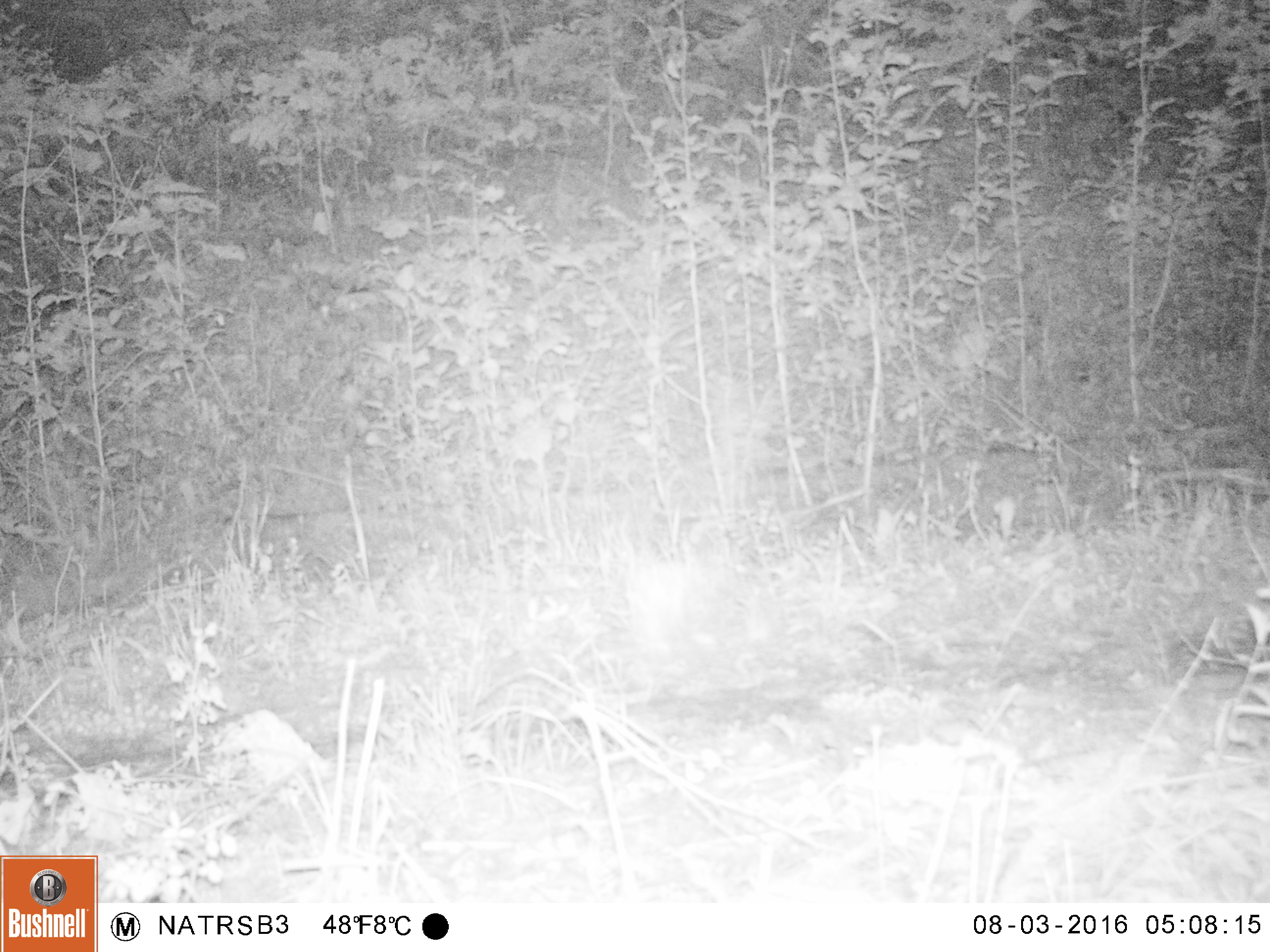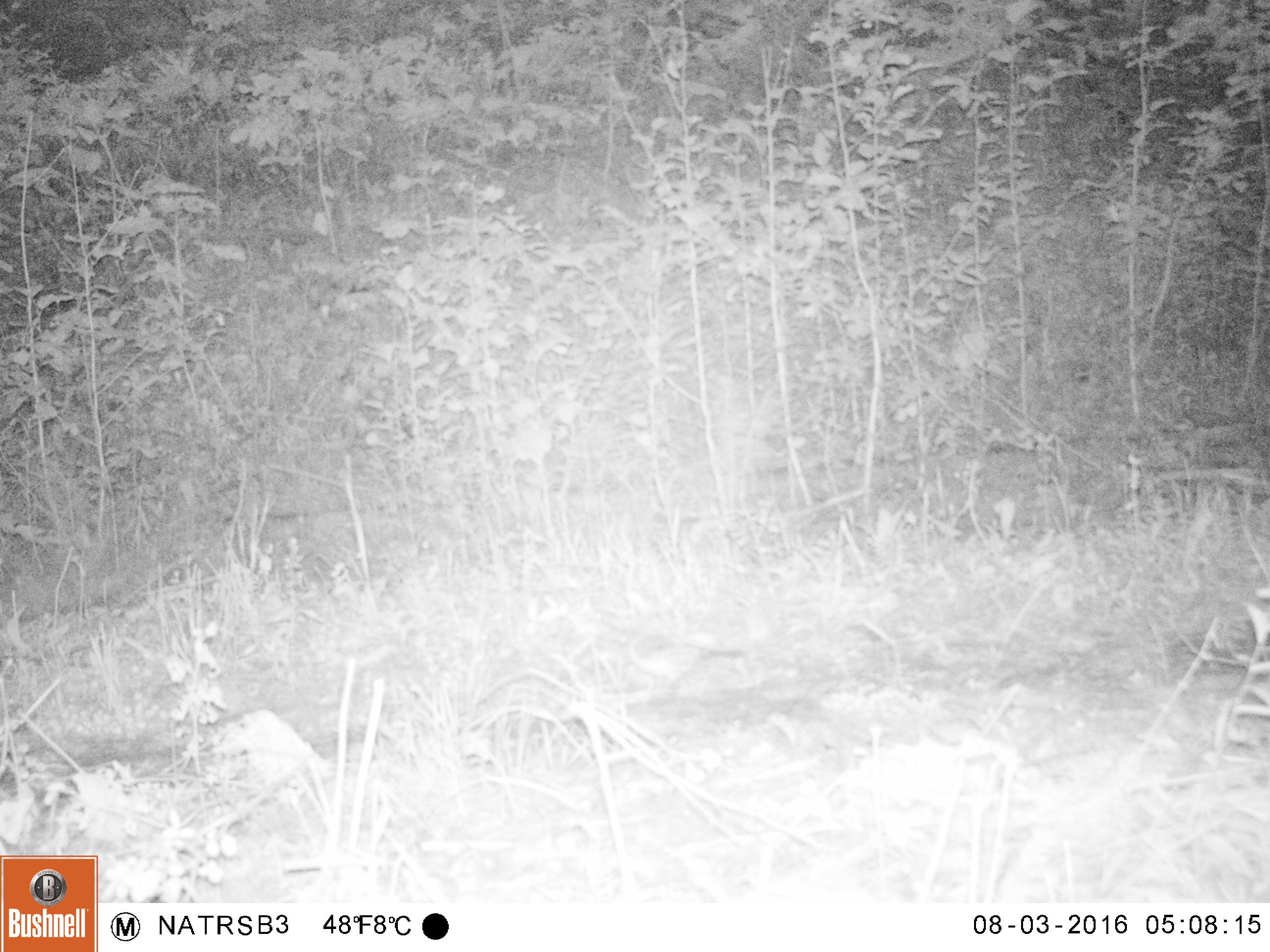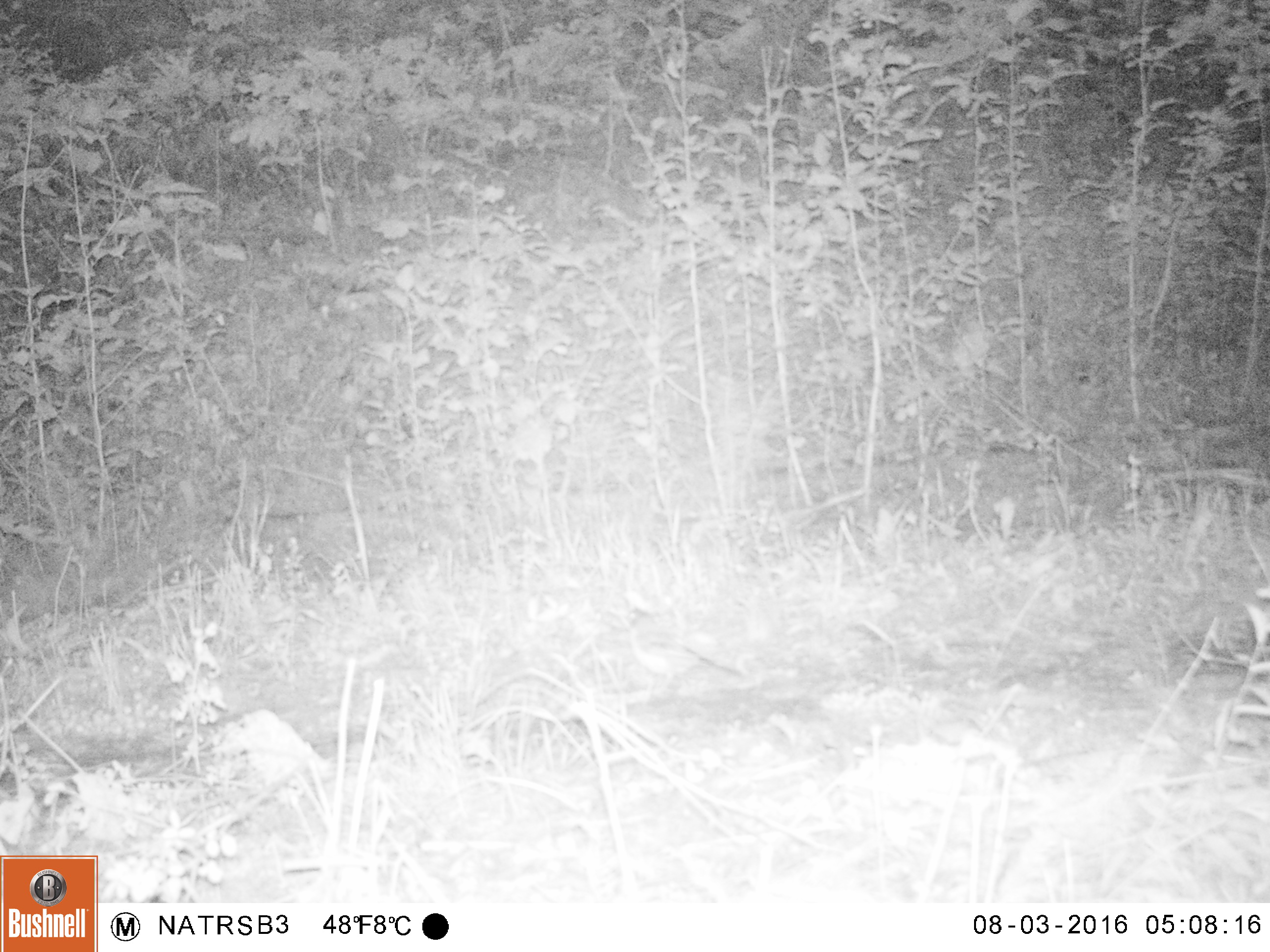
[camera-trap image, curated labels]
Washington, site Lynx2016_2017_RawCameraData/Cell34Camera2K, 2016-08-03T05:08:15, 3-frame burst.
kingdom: Animalia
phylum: Chordata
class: Aves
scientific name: Aves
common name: birds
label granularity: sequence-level